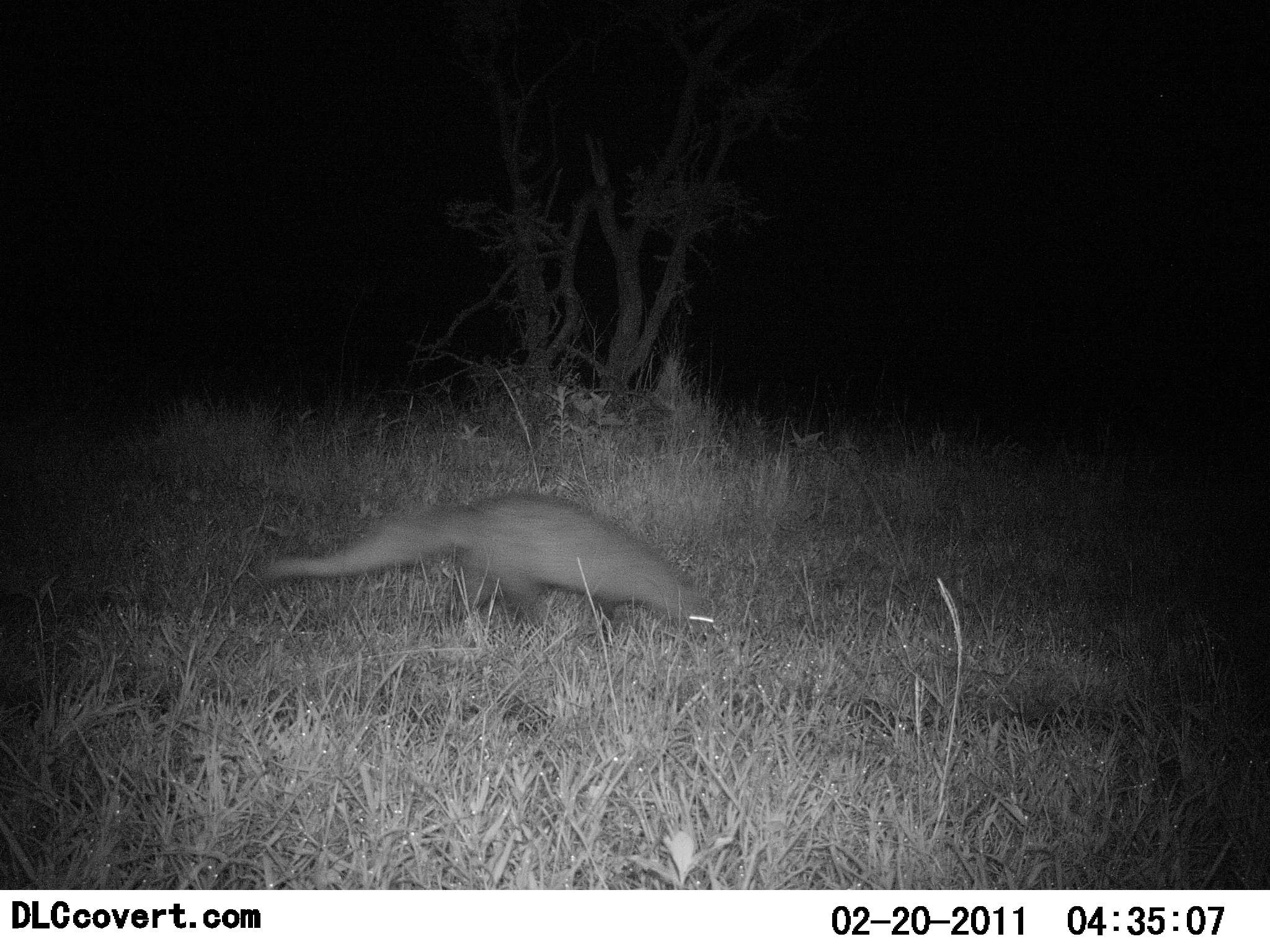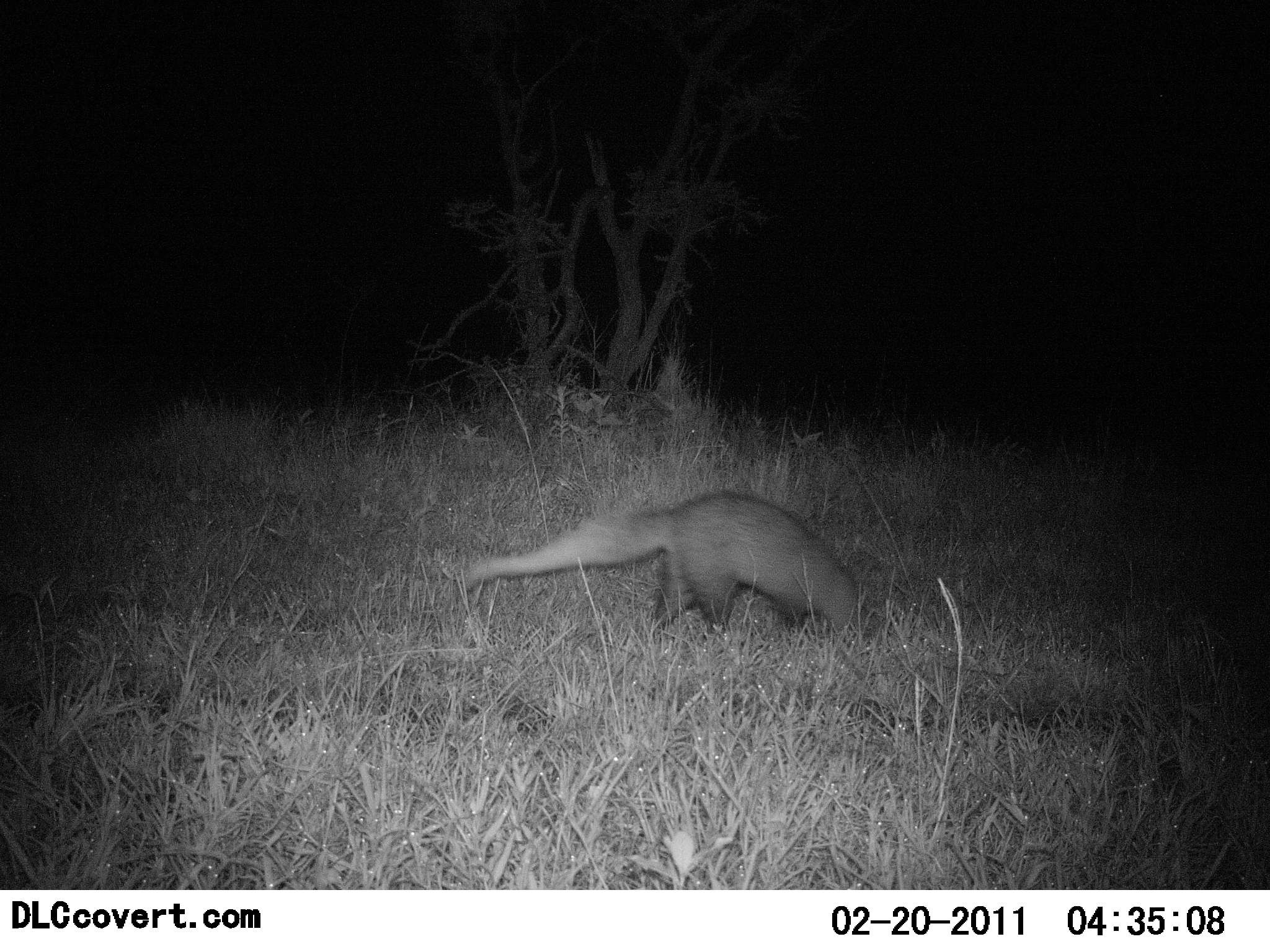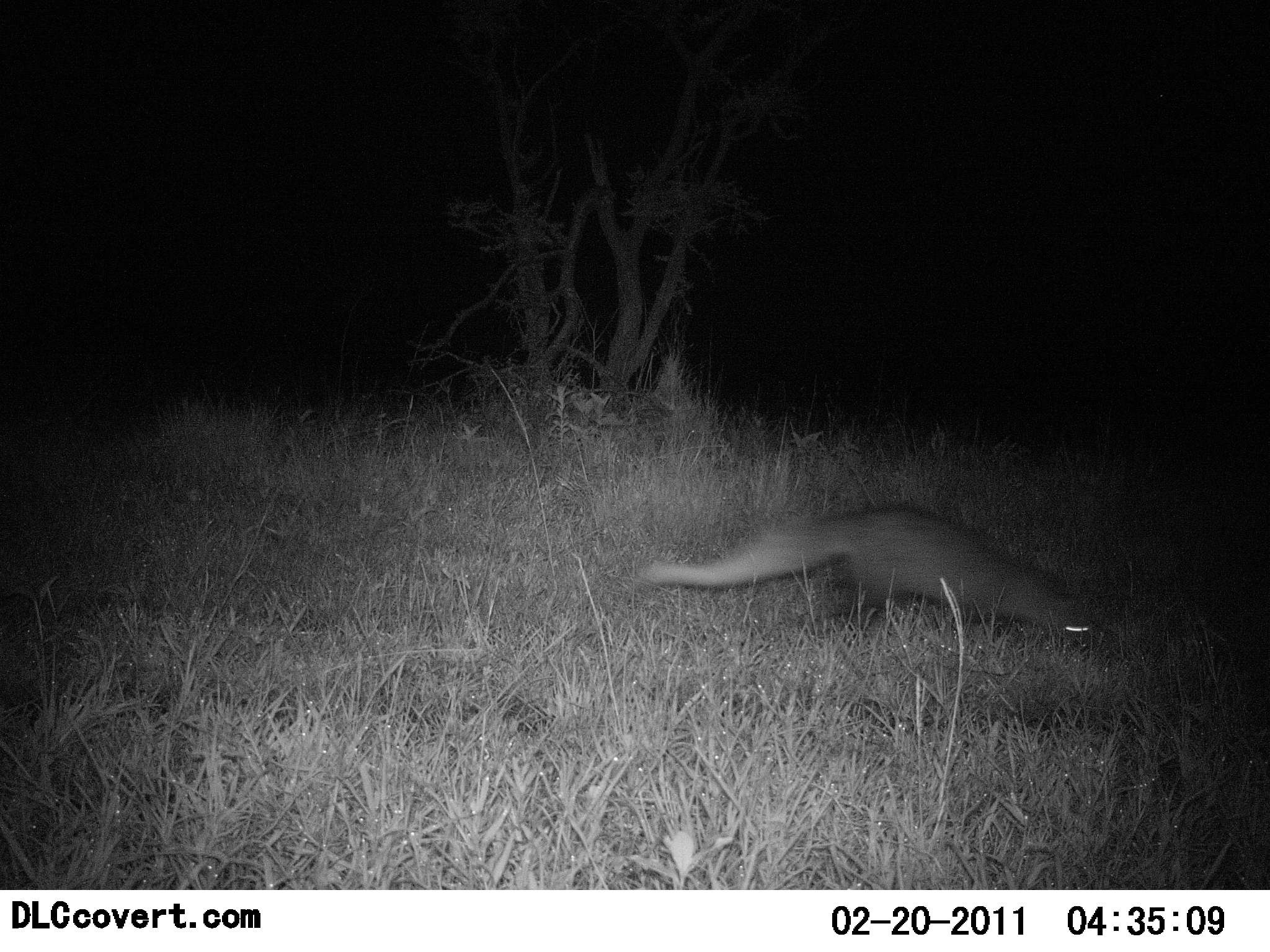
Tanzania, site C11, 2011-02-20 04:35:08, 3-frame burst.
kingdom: Animalia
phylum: Chordata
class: Mammalia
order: Carnivora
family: Herpestidae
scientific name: Herpestidae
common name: mongoose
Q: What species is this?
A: Mongoose (Herpestidae).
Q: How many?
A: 1.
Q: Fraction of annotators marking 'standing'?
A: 0%.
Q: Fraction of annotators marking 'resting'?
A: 0%.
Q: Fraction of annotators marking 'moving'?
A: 100%.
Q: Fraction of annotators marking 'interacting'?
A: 0%.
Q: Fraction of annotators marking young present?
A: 0%.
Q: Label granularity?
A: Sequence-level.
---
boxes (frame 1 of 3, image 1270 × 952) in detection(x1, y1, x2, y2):
animal: detection(260, 491, 719, 649)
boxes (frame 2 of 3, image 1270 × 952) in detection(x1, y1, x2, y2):
animal: detection(461, 493, 875, 643)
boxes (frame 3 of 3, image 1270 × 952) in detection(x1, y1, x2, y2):
animal: detection(636, 508, 1115, 660)